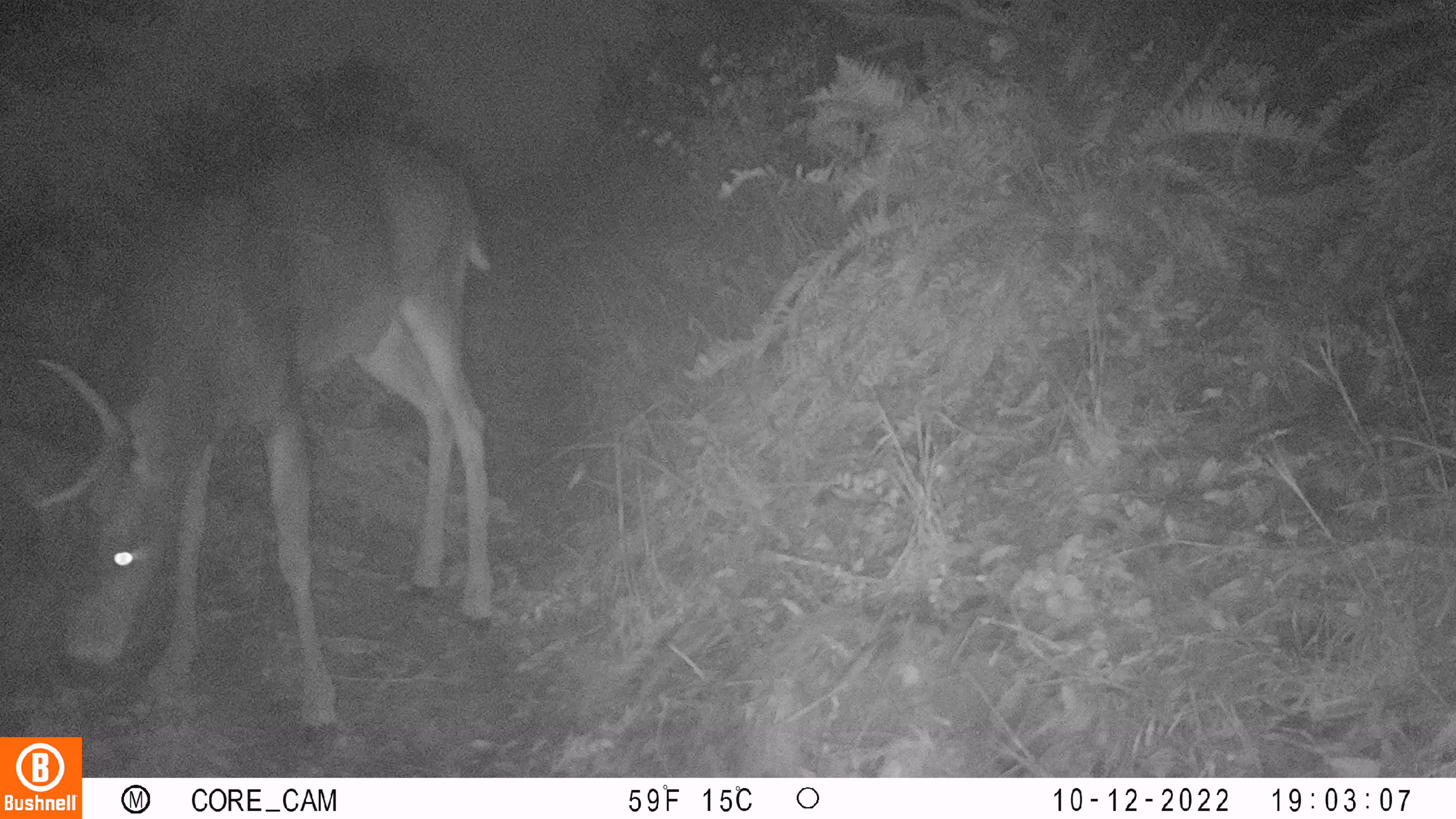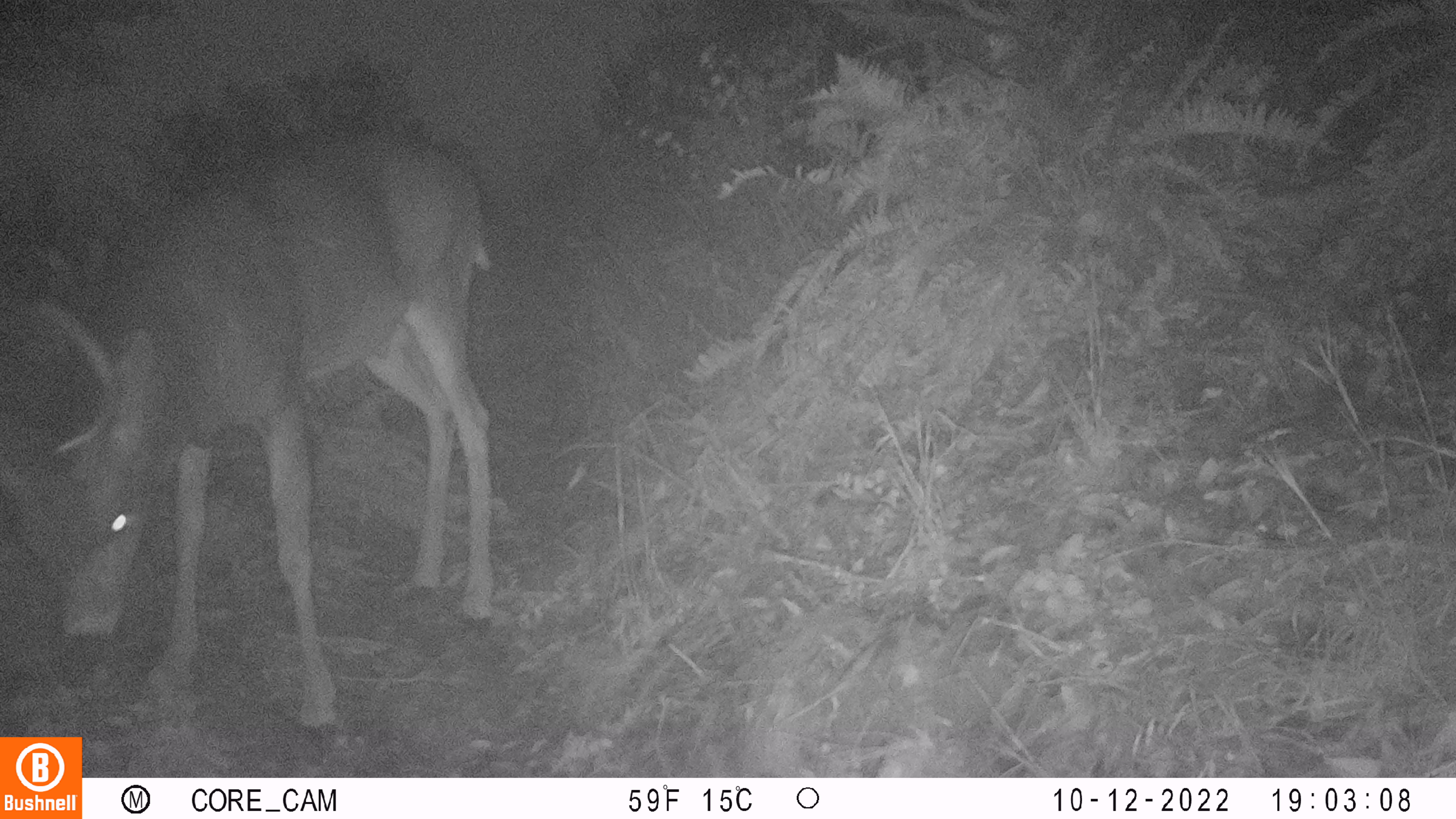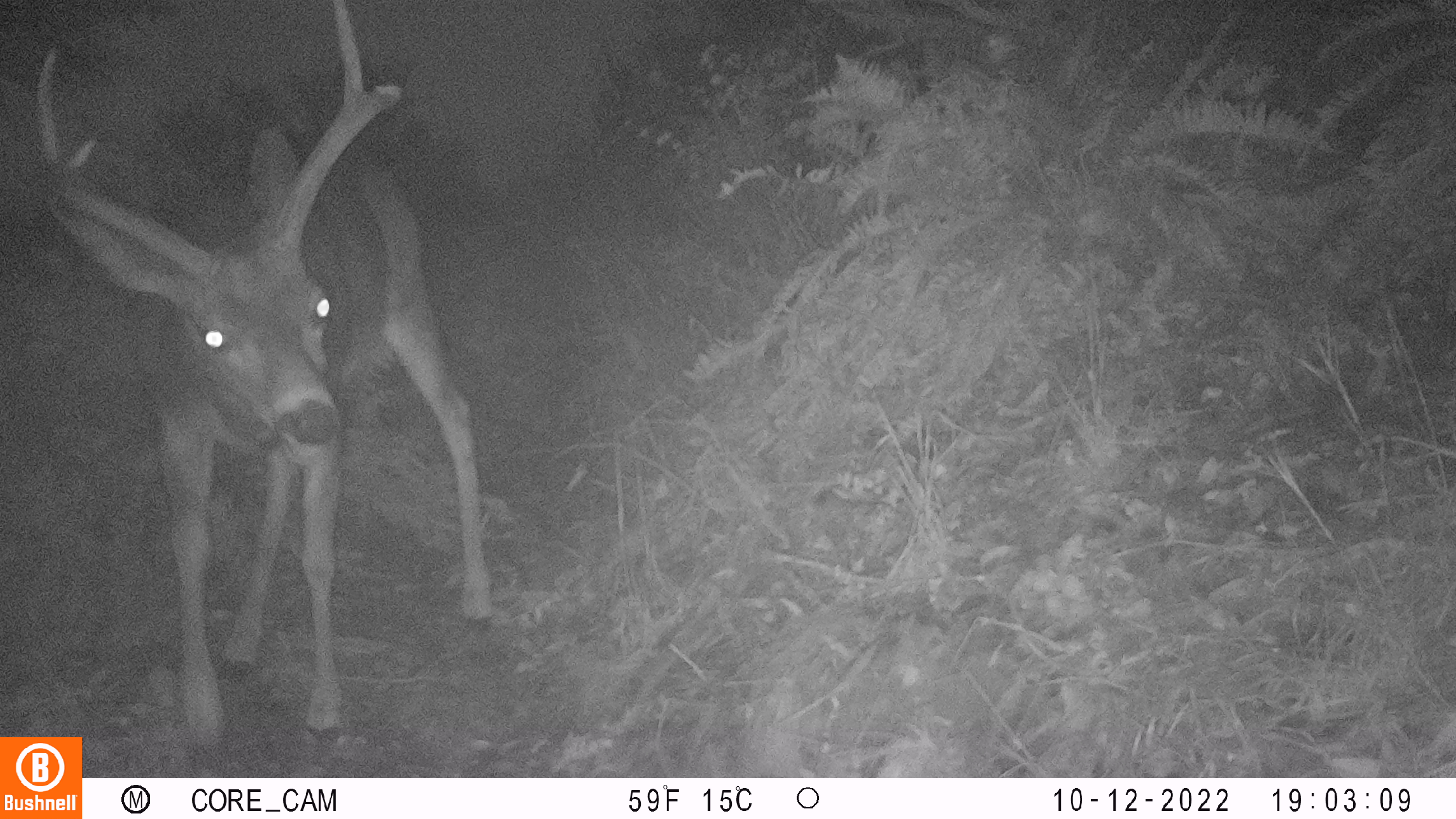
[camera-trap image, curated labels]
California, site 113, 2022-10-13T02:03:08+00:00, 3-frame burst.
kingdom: Animalia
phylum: Chordata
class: Mammalia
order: Artiodactyla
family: Cervidae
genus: Odocoileus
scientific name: Odocoileus hemionus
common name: mule deer